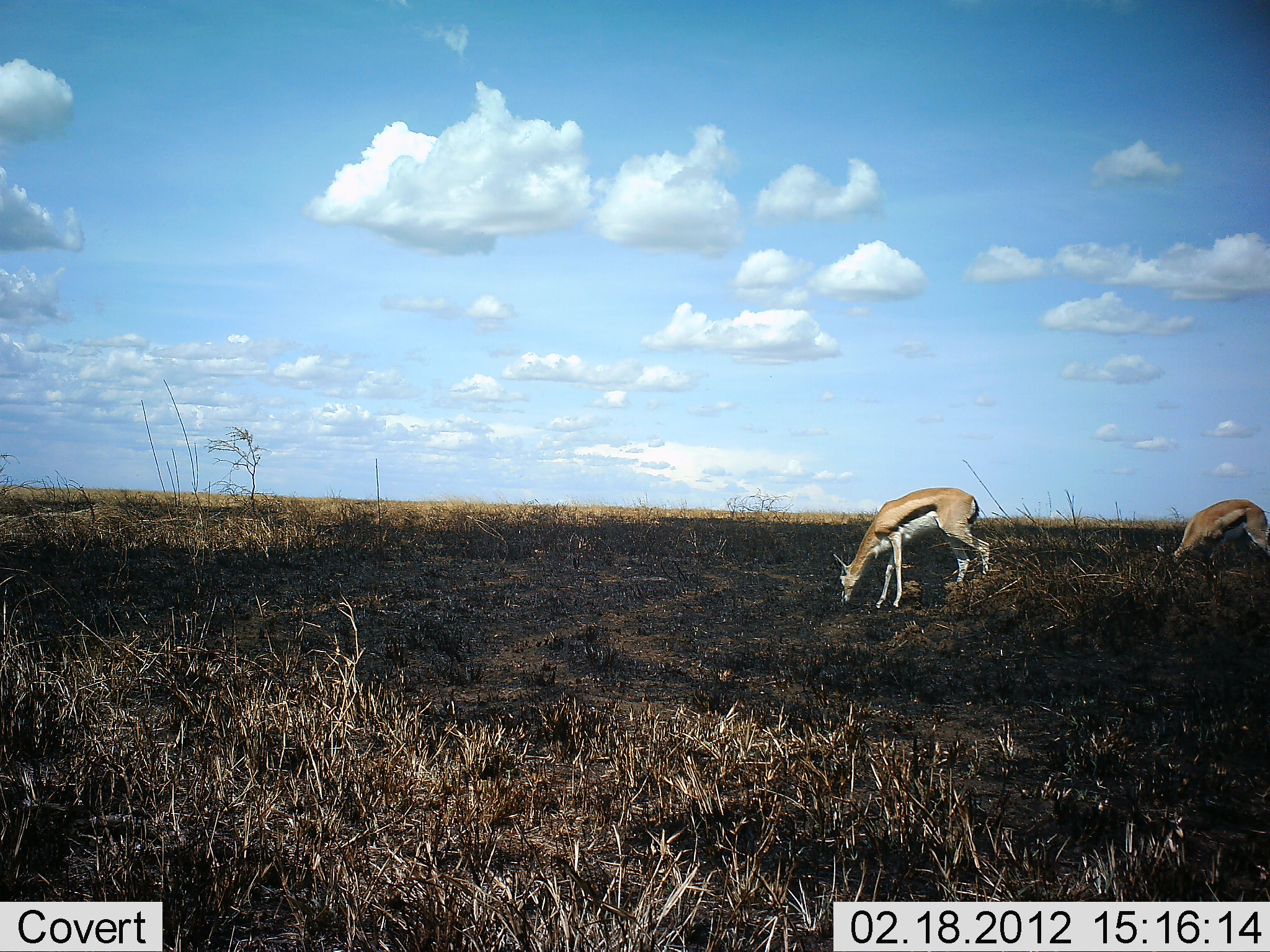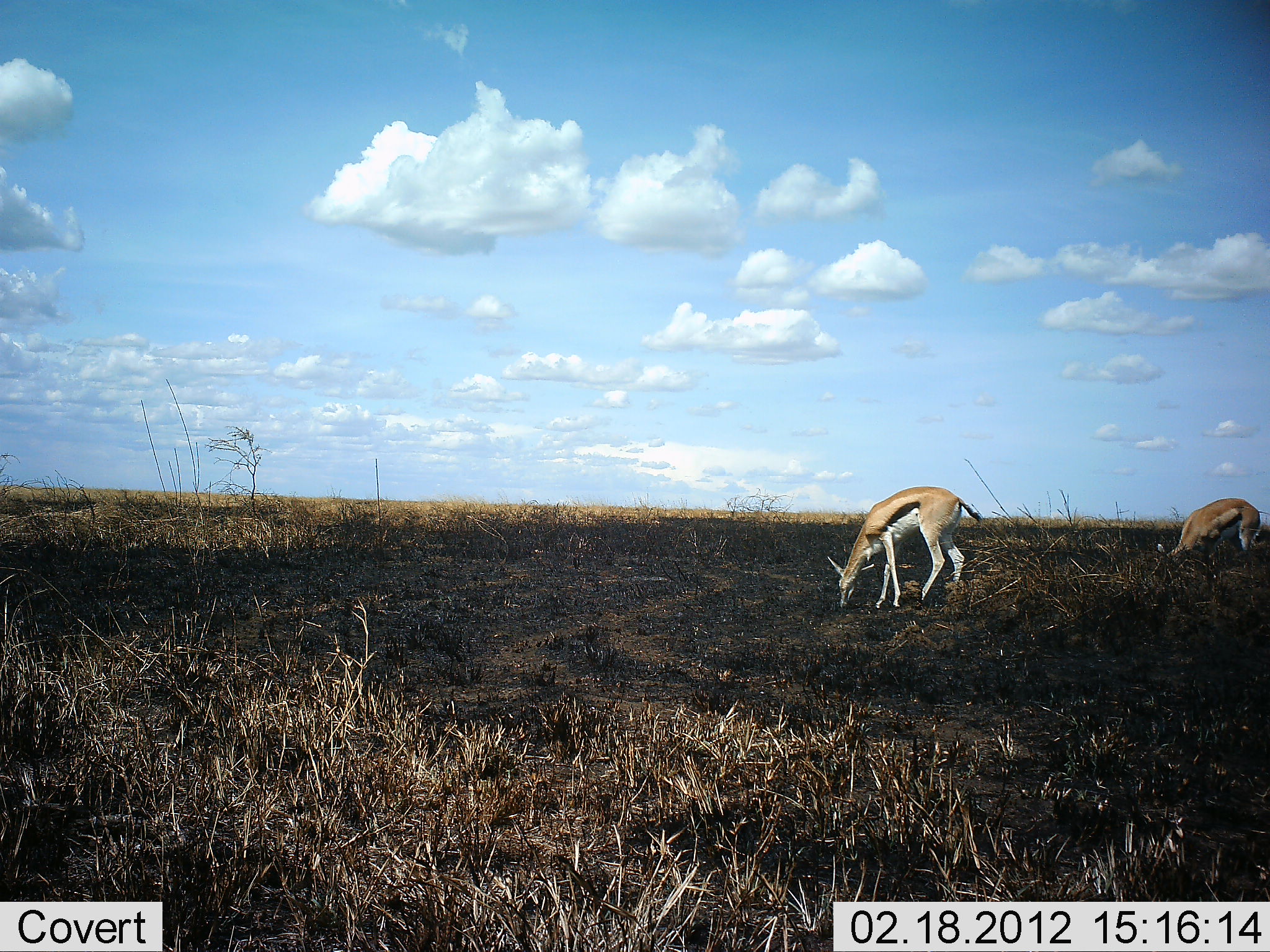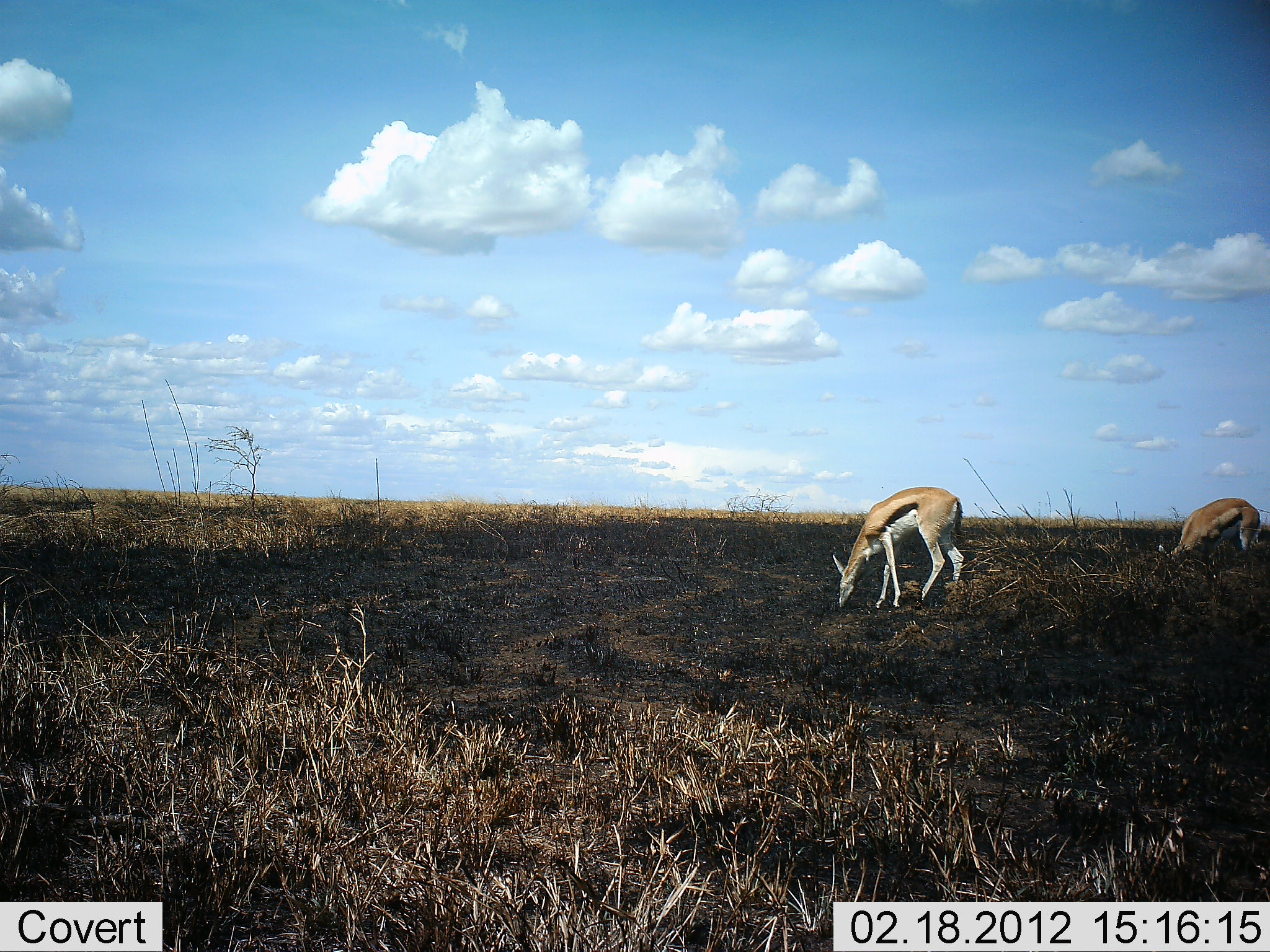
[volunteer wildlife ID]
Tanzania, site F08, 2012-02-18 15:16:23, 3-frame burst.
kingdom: Animalia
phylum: Chordata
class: Mammalia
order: Artiodactyla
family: Bovidae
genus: Eudorcas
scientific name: Eudorcas thomsonii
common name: thomson's gazelle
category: gazellethomsons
Gazellethomsons (thomson's gazelle) (Eudorcas thomsonii), count 2. Behavior (volunteer vote fractions): standing 8%, resting 0%, moving 0%, interacting 0%. Young present (vote fraction): 0%. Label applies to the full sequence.